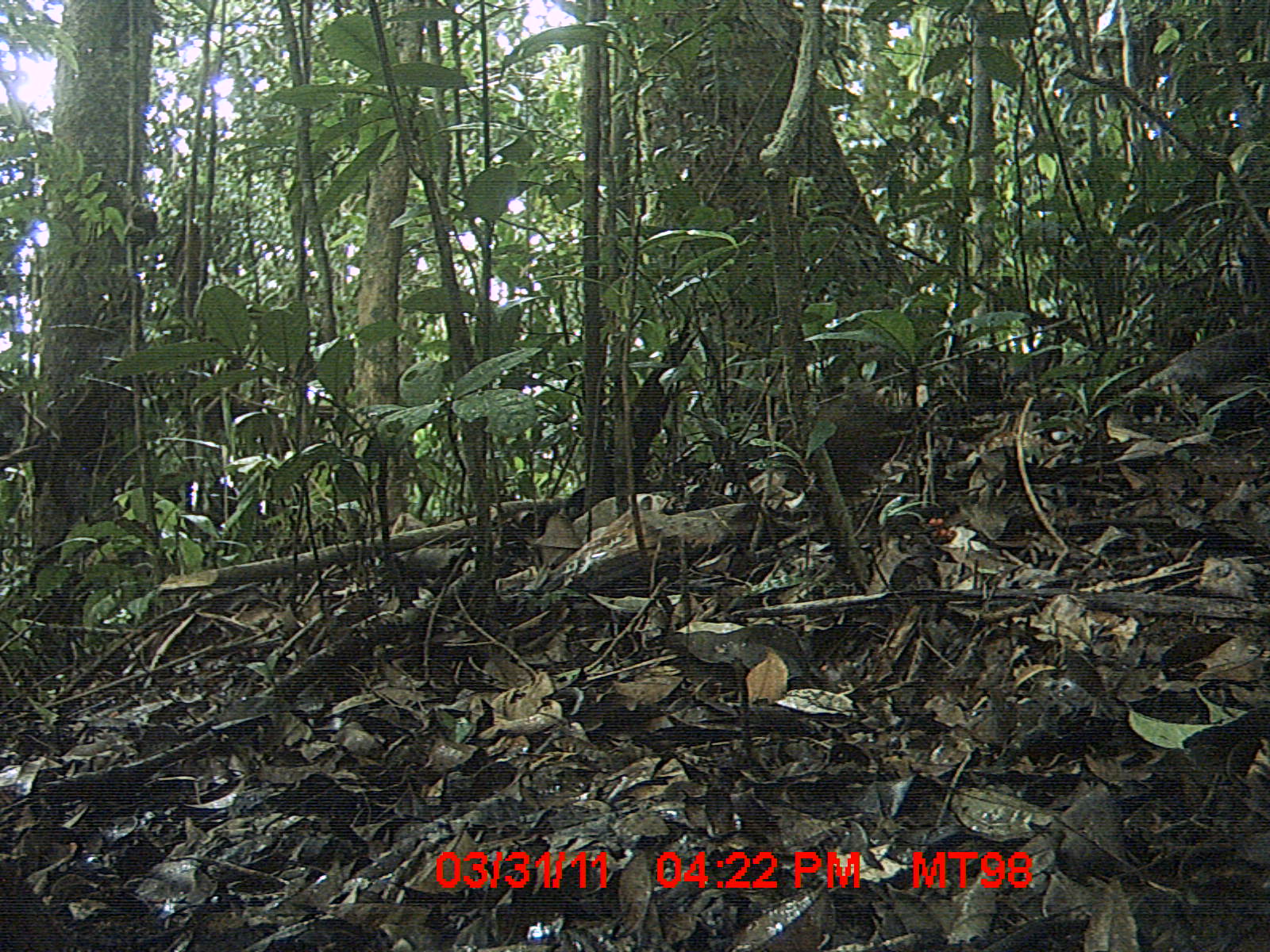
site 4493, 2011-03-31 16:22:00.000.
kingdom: Animalia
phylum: Chordata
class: Aves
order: Columbiformes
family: Columbidae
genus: Streptopelia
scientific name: Streptopelia picturata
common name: malagasy turtle dove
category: nesoenas picturata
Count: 1.